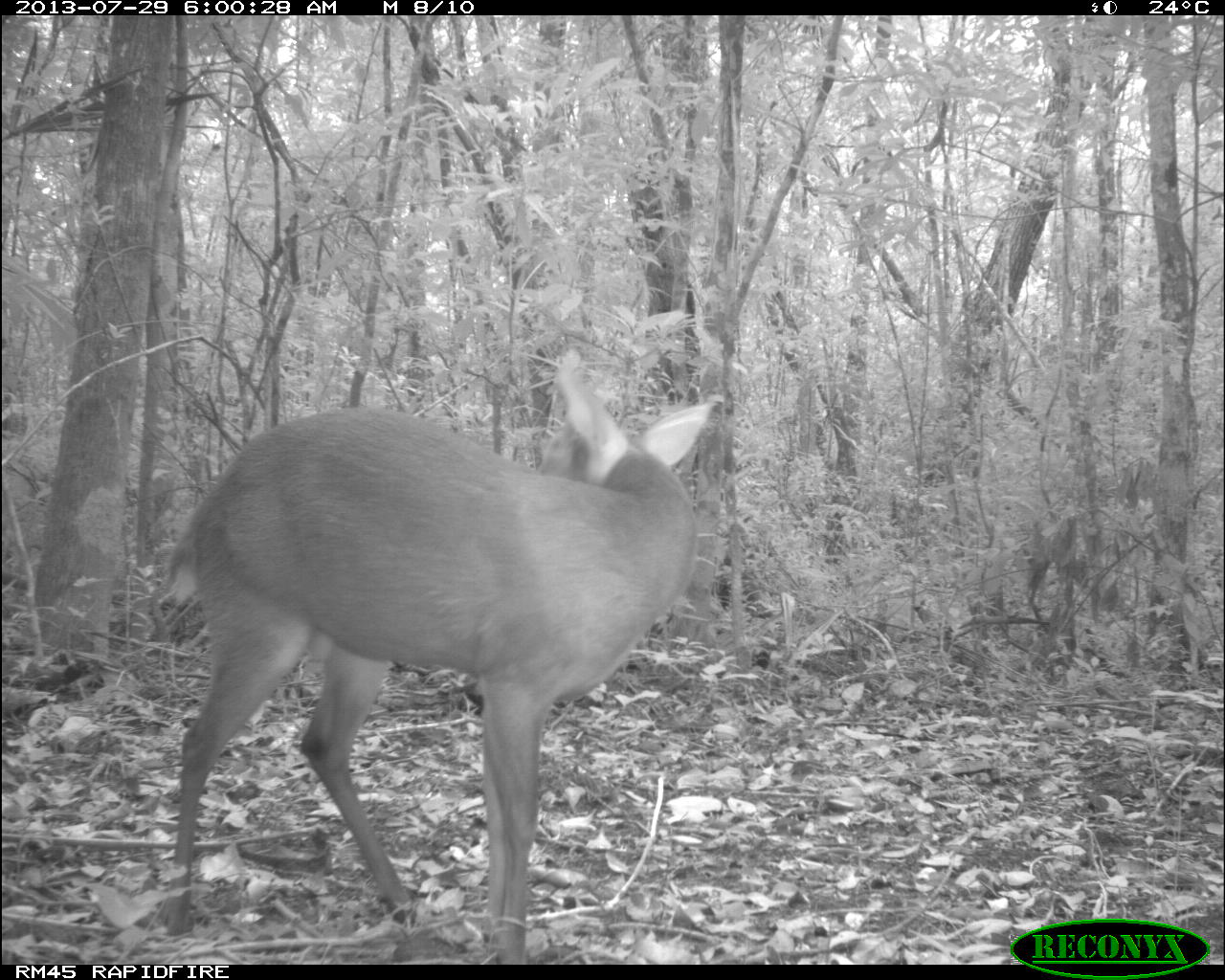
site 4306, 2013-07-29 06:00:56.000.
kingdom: Animalia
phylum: Chordata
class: Mammalia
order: Artiodactyla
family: Cervidae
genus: Mazama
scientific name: Mazama temama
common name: central american red brocket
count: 1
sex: male